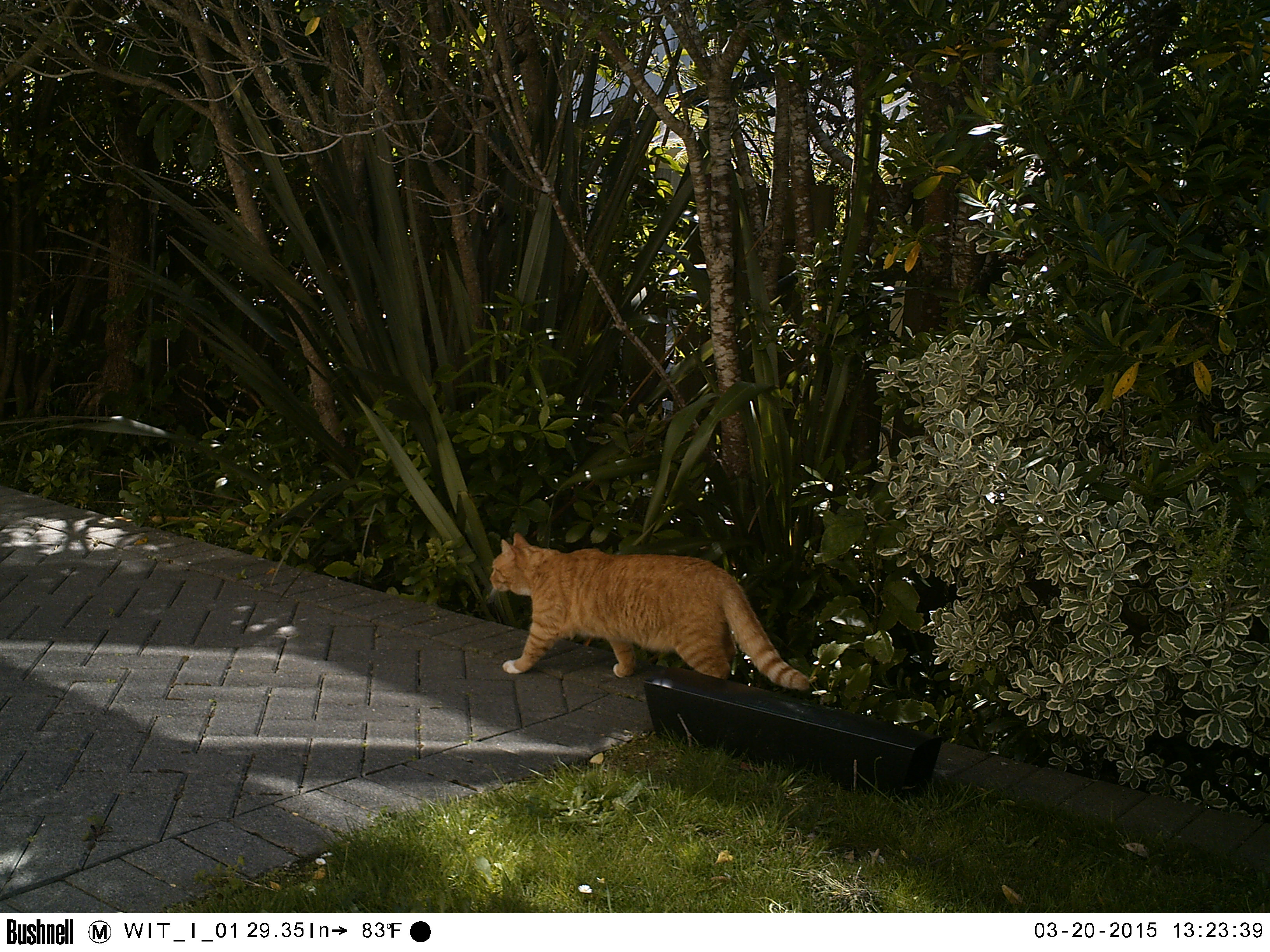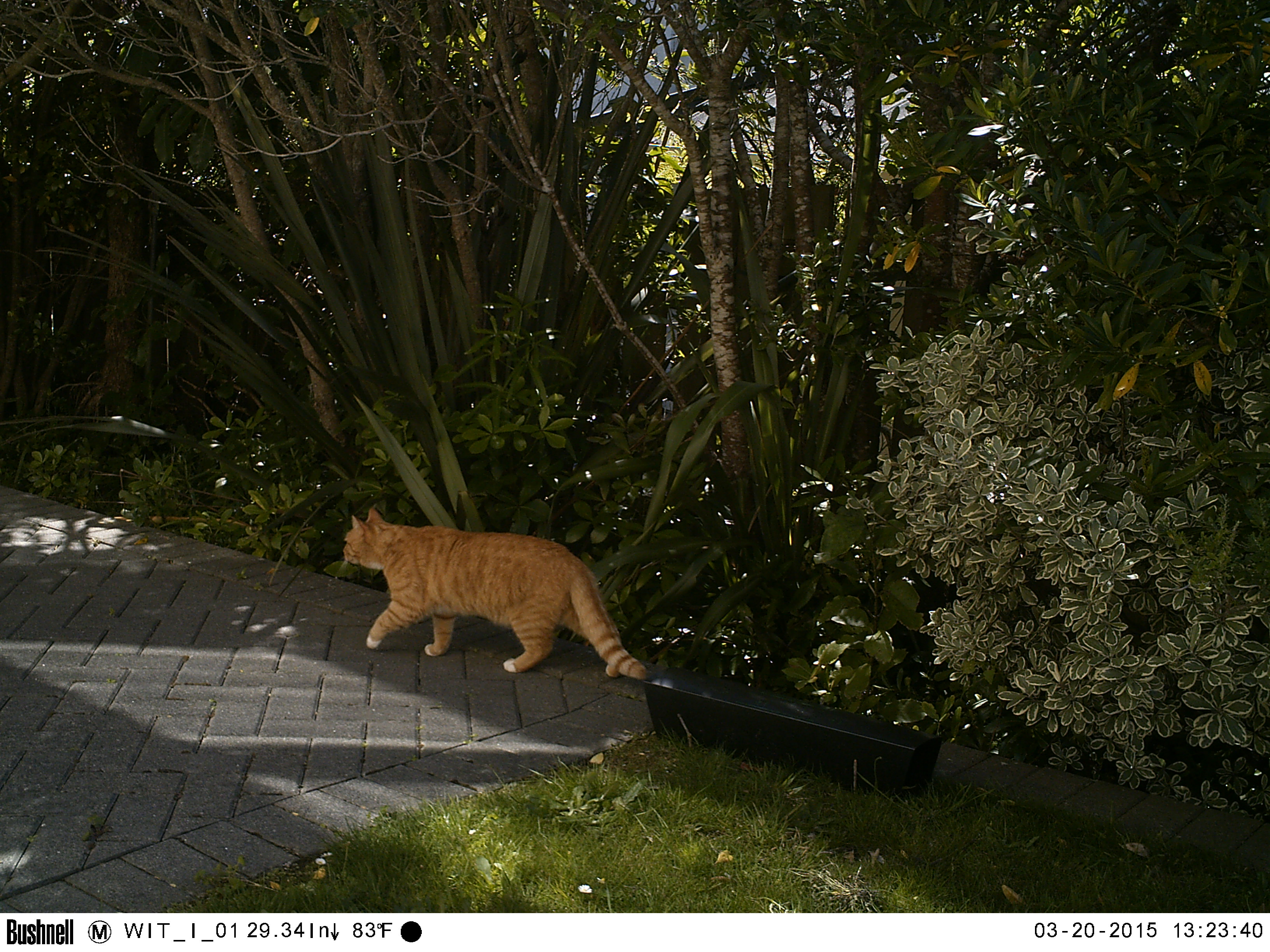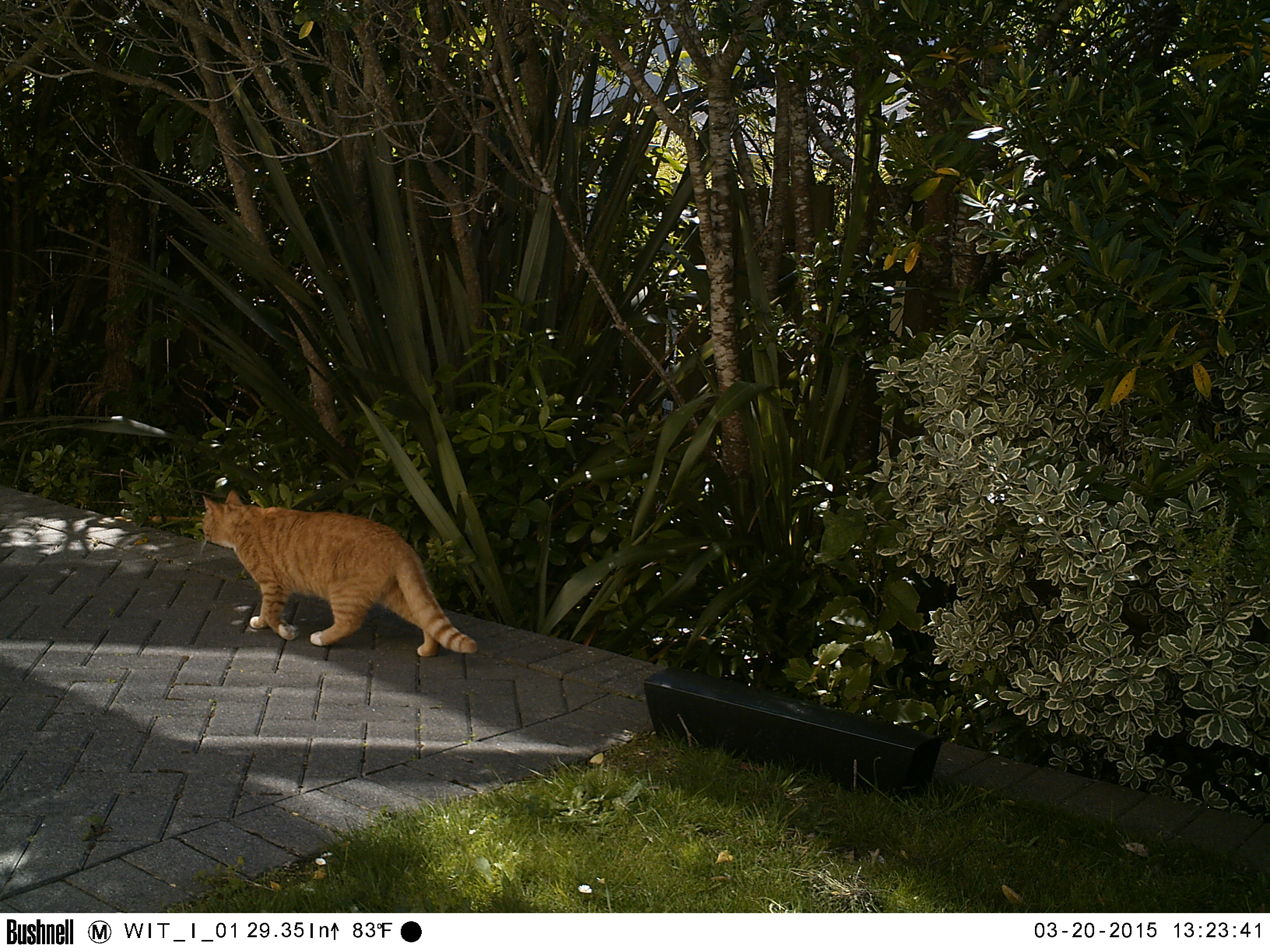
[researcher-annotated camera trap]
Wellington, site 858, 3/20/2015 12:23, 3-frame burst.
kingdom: Animalia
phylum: Chordata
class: Mammalia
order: Carnivora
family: Felidae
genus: Felis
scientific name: Felis catus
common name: cat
Cat (Felis catus).